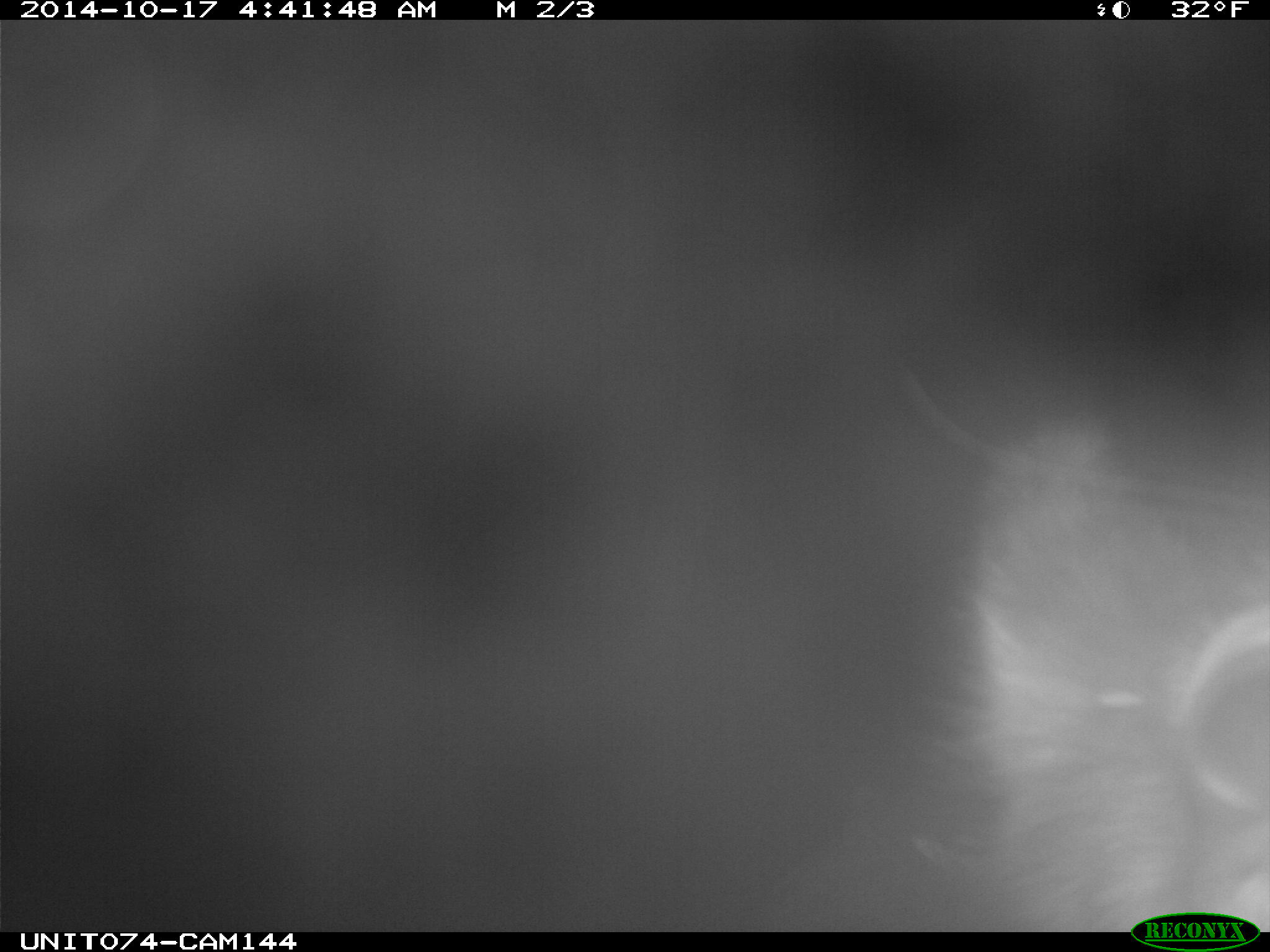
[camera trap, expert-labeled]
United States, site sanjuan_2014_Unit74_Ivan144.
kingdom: Animalia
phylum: Chordata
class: Mammalia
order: Artiodactyla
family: Cervidae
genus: Cervus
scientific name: Cervus elaphus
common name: red deer